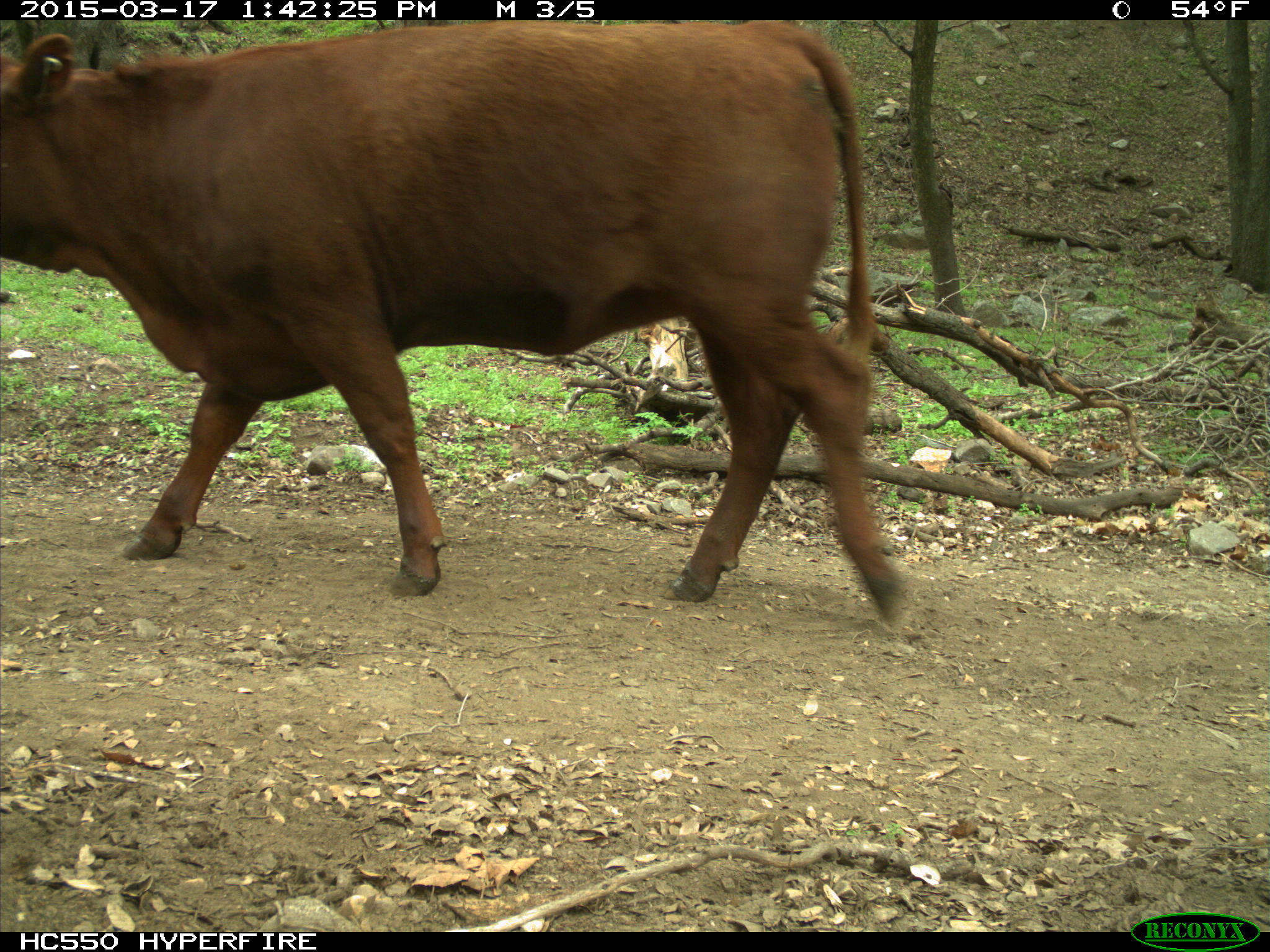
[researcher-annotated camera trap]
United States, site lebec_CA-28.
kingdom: Animalia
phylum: Chordata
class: Mammalia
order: Artiodactyla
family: Bovidae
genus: Bos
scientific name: Bos taurus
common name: domestic cow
Bos taurus (domestic cow).